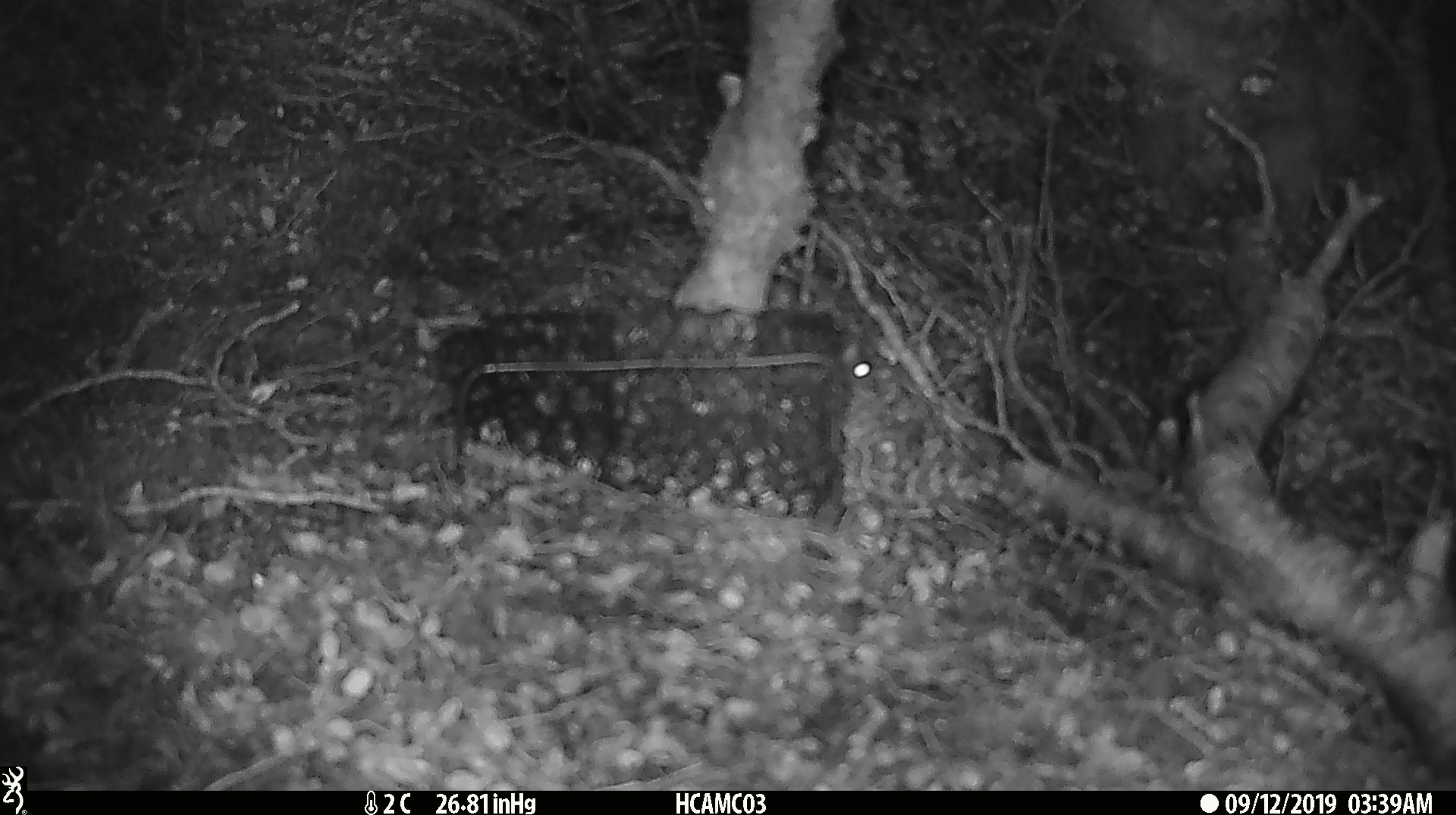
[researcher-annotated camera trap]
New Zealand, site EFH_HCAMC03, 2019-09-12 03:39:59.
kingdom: Animalia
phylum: Chordata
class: Mammalia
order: Rodentia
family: Muridae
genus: Mus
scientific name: Mus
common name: mouse